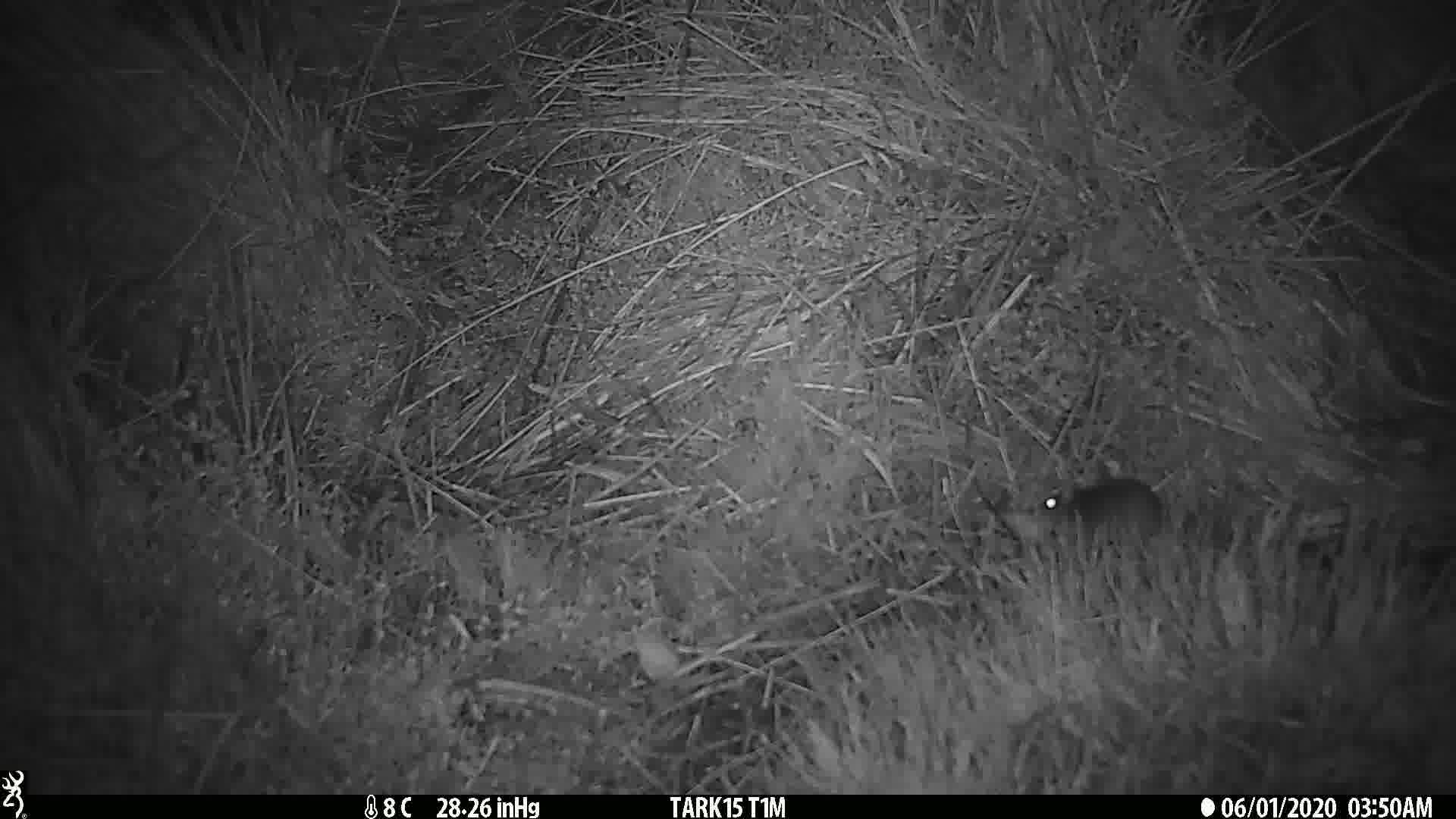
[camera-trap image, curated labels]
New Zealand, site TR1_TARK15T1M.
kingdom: Animalia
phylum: Chordata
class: Mammalia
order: Rodentia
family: Muridae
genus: Mus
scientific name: Mus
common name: mouse